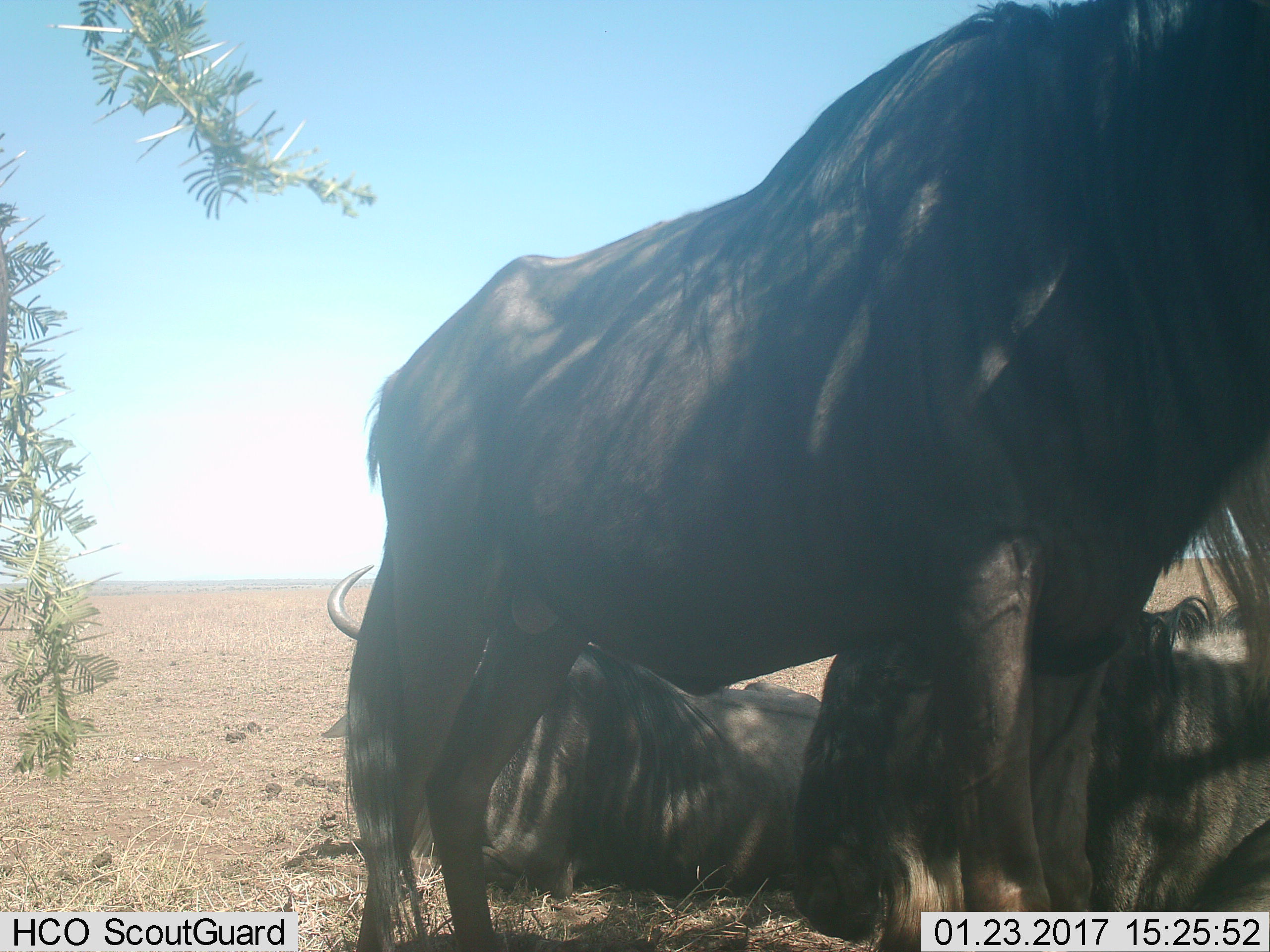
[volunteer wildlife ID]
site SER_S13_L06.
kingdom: Animalia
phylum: Chordata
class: Mammalia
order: Artiodactyla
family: Bovidae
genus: Connochaetes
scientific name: Connochaetes taurinus taurinus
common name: blue wildebeest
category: wildebeestblue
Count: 3.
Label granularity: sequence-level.